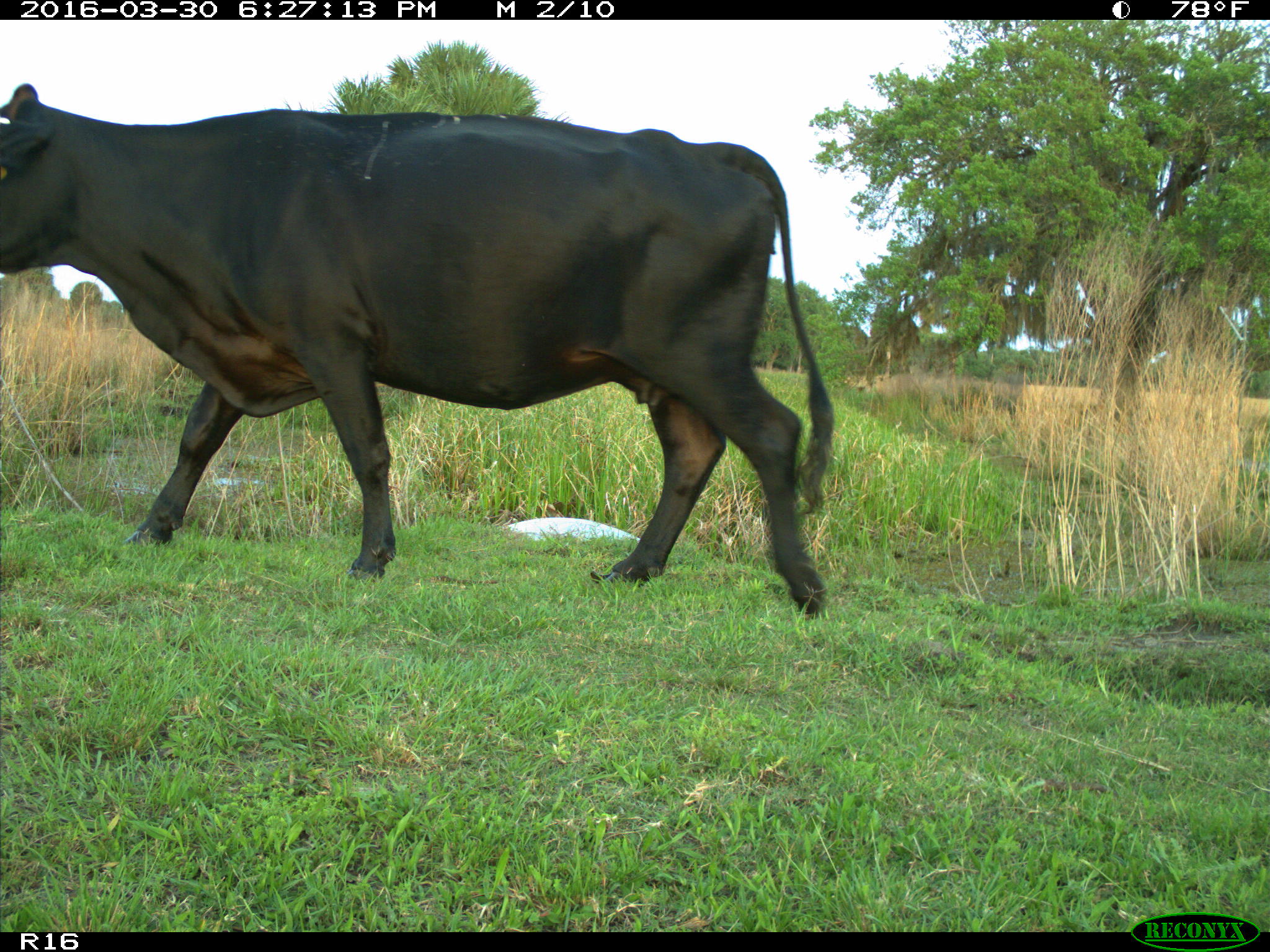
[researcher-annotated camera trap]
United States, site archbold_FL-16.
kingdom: Animalia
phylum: Chordata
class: Mammalia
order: Artiodactyla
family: Bovidae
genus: Bos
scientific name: Bos taurus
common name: domestic cow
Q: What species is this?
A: Bos taurus (domestic cow).